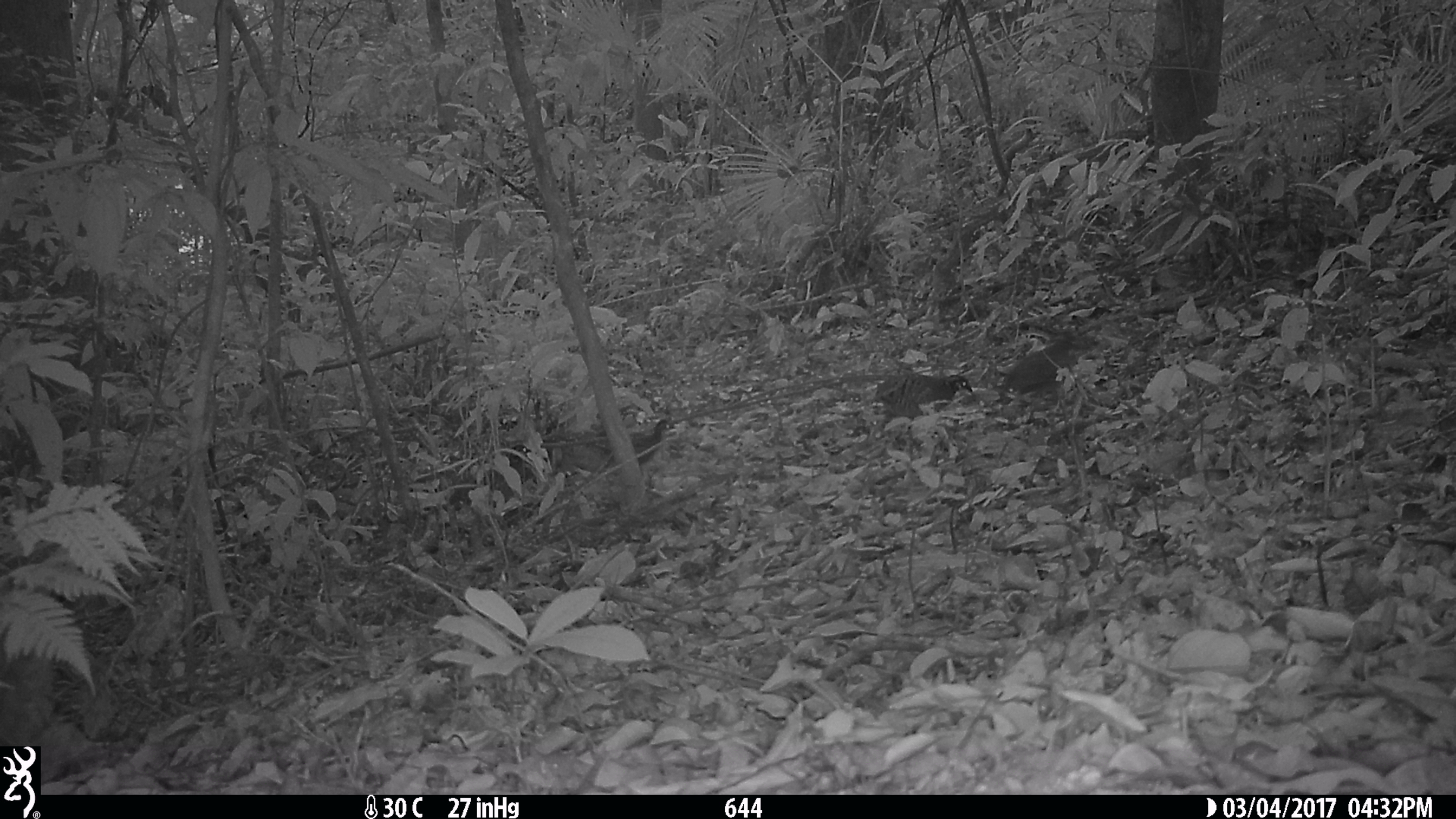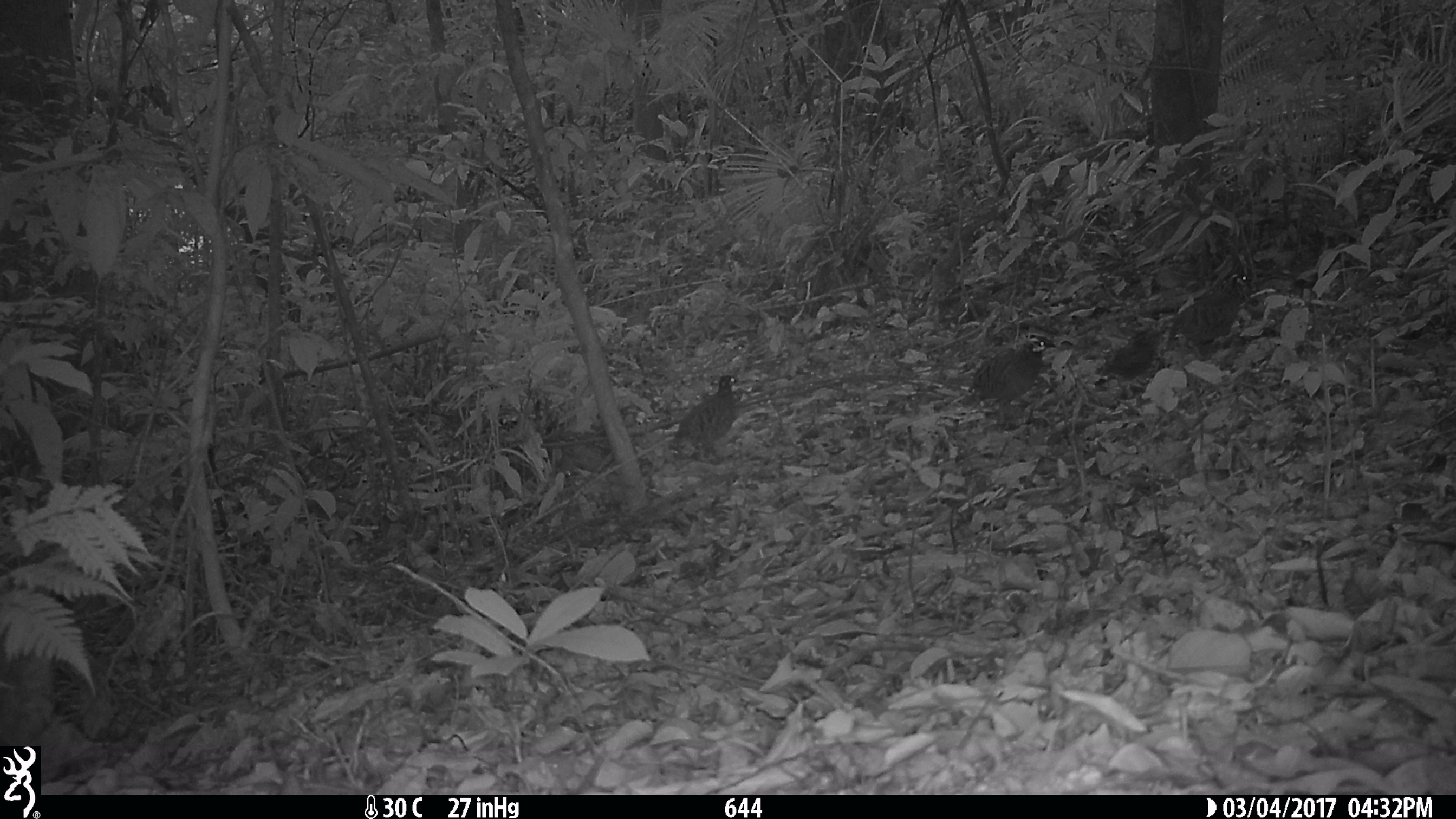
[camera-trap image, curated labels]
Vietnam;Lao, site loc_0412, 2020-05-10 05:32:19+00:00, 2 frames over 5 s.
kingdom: Animalia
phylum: Chordata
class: Aves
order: Galliformes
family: Phasianidae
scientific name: Phasianidae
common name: partridge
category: unidentified partridge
Unidentified partridge (partridge) (Phasianidae). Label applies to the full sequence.